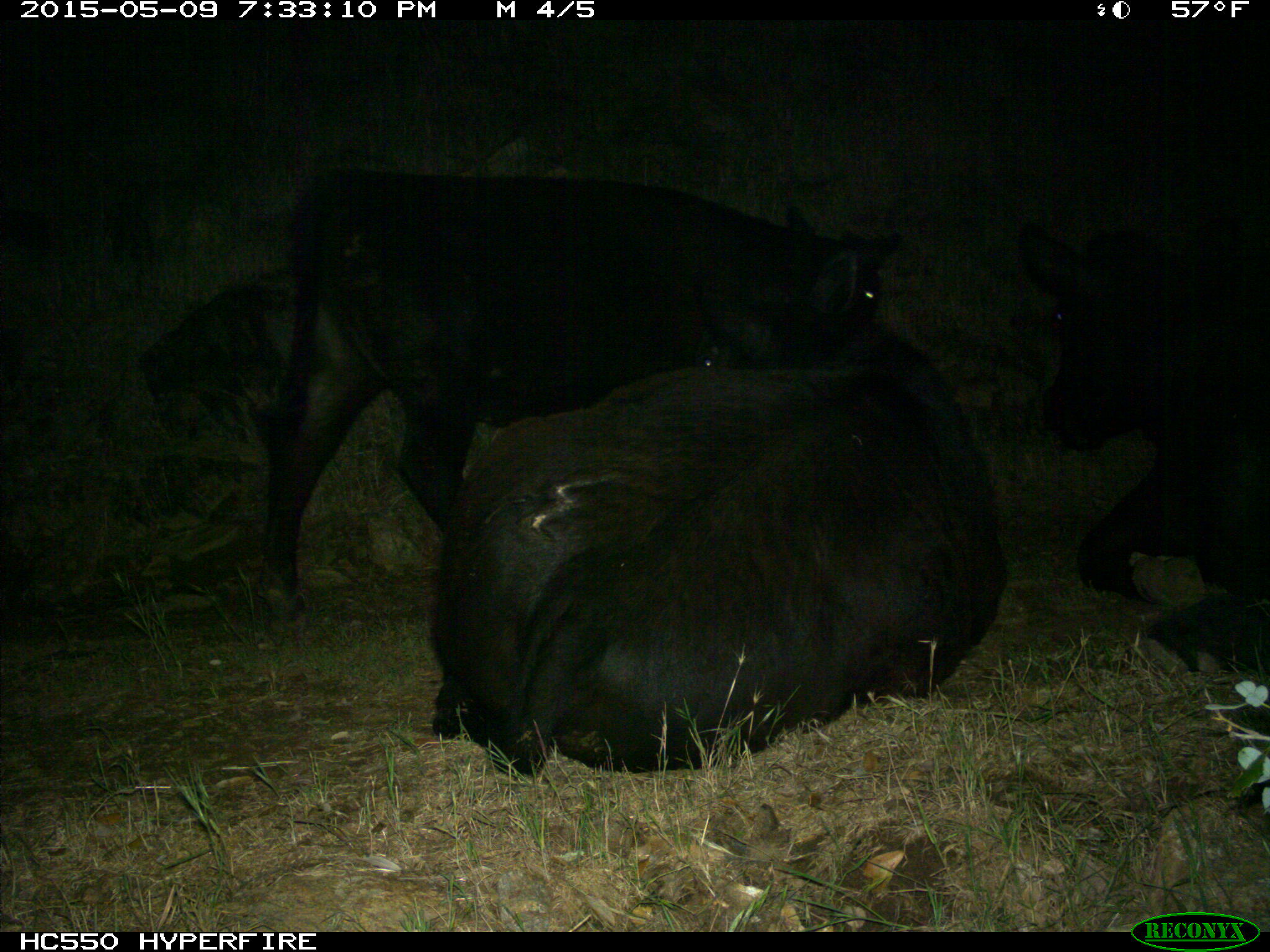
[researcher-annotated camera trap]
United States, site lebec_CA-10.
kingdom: Animalia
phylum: Chordata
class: Mammalia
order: Artiodactyla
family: Bovidae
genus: Bos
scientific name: Bos taurus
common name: domestic cow